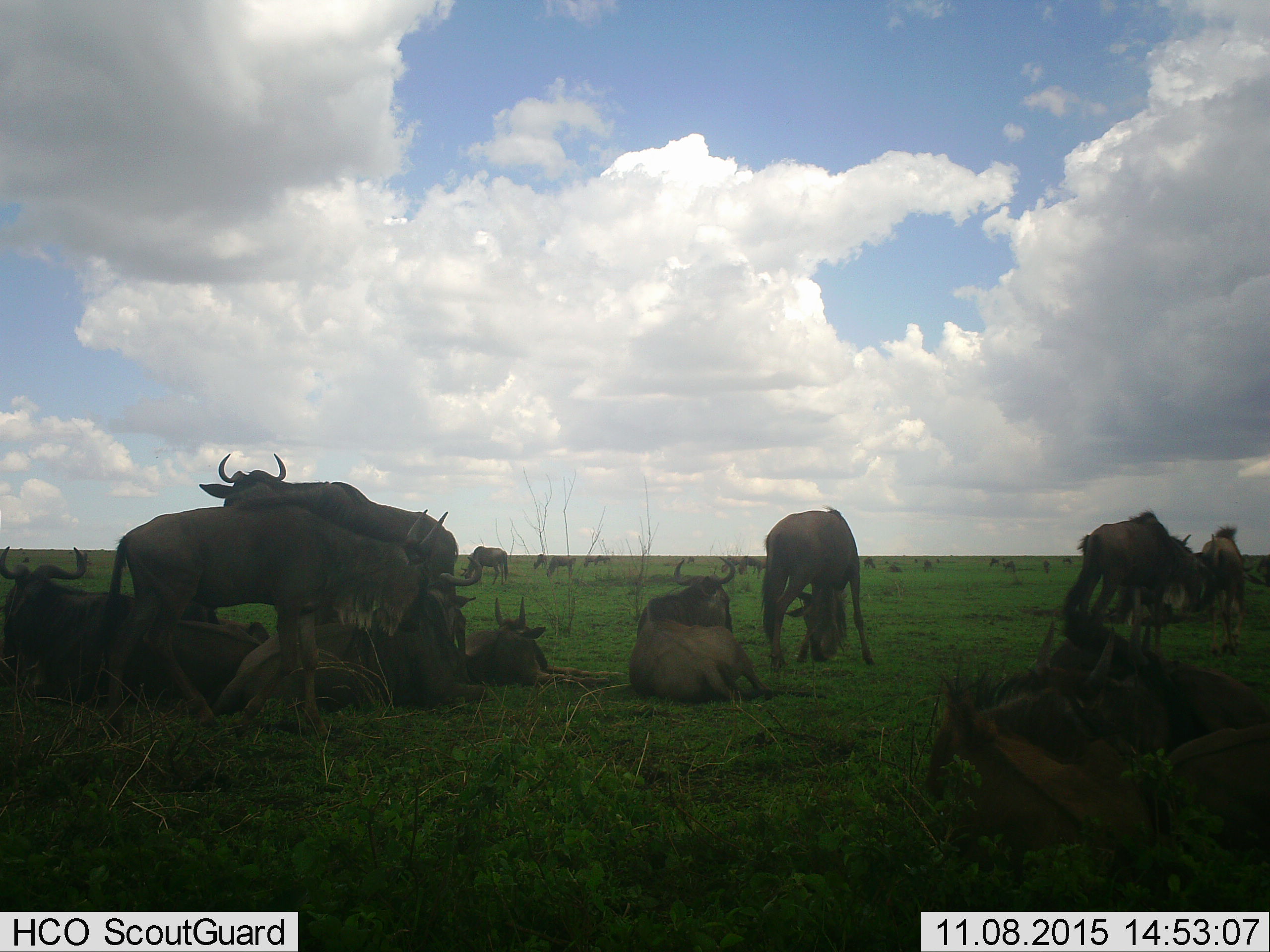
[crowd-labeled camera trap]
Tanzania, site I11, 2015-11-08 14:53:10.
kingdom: Animalia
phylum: Chordata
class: Mammalia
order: Artiodactyla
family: Bovidae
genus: Connochaetes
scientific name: Connochaetes taurinus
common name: blue wildebeest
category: wildebeest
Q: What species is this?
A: Wildebeest (blue wildebeest) (Connochaetes taurinus).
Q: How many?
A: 11-50.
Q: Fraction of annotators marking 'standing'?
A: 67%.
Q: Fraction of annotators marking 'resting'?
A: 100%.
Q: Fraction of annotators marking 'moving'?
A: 17%.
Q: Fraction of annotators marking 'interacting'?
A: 0%.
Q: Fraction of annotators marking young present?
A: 17%.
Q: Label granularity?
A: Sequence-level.